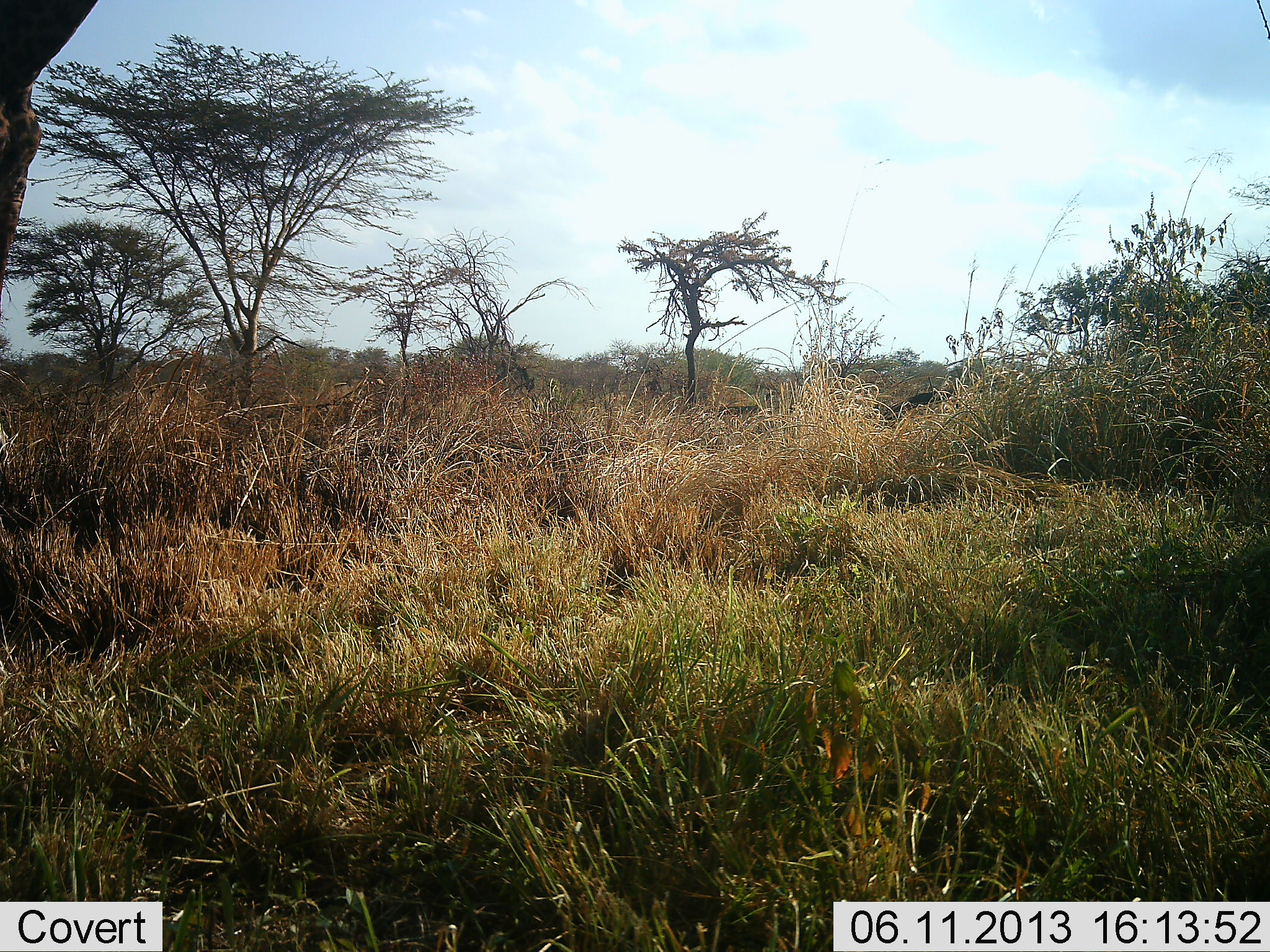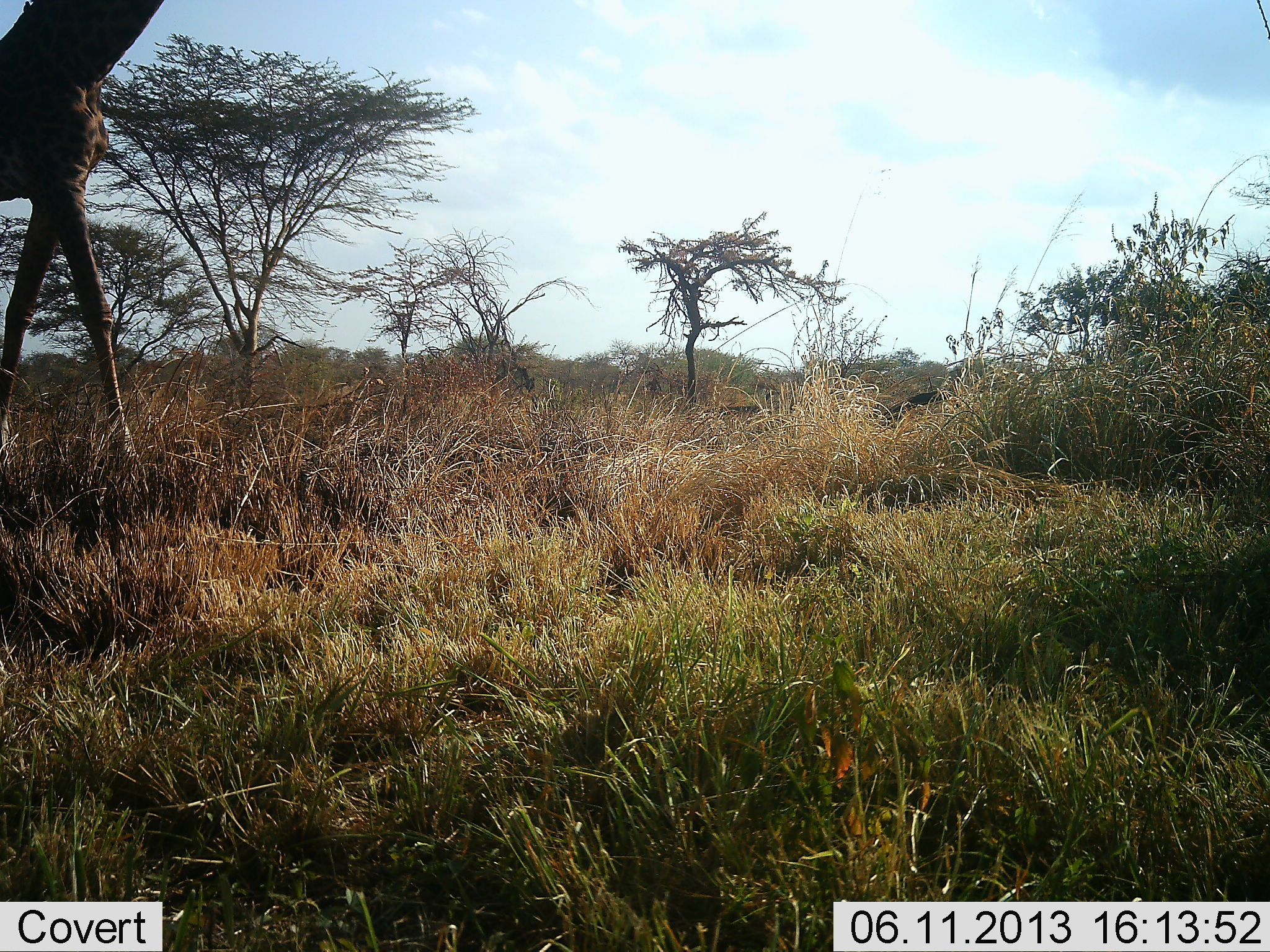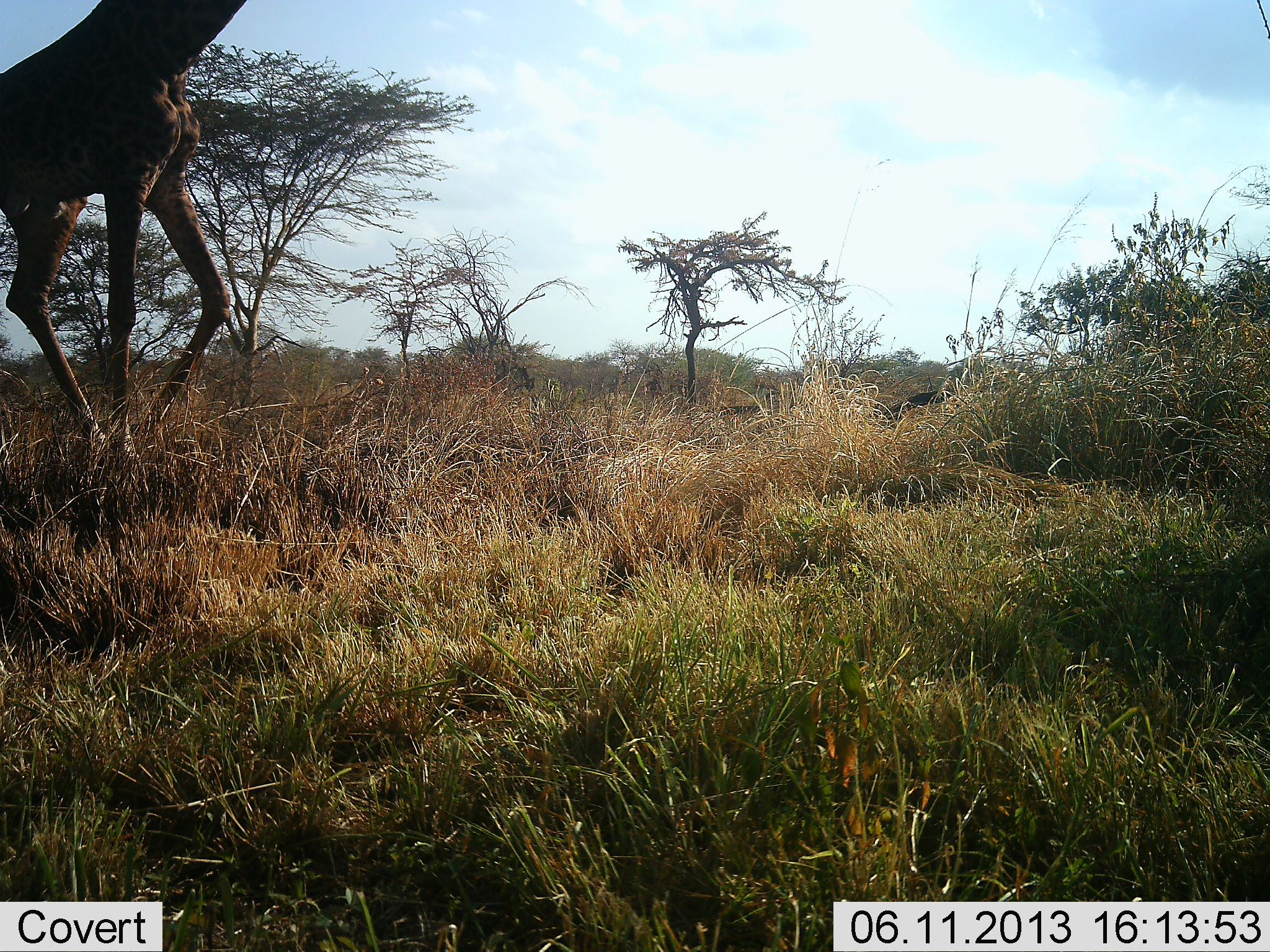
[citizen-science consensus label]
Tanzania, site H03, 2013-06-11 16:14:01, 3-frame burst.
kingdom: Animalia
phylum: Chordata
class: Mammalia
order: Artiodactyla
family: Giraffidae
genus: Giraffa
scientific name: Giraffa camelopardalis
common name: giraffe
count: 1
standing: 6%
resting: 0%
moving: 94%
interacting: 0%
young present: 0%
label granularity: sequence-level